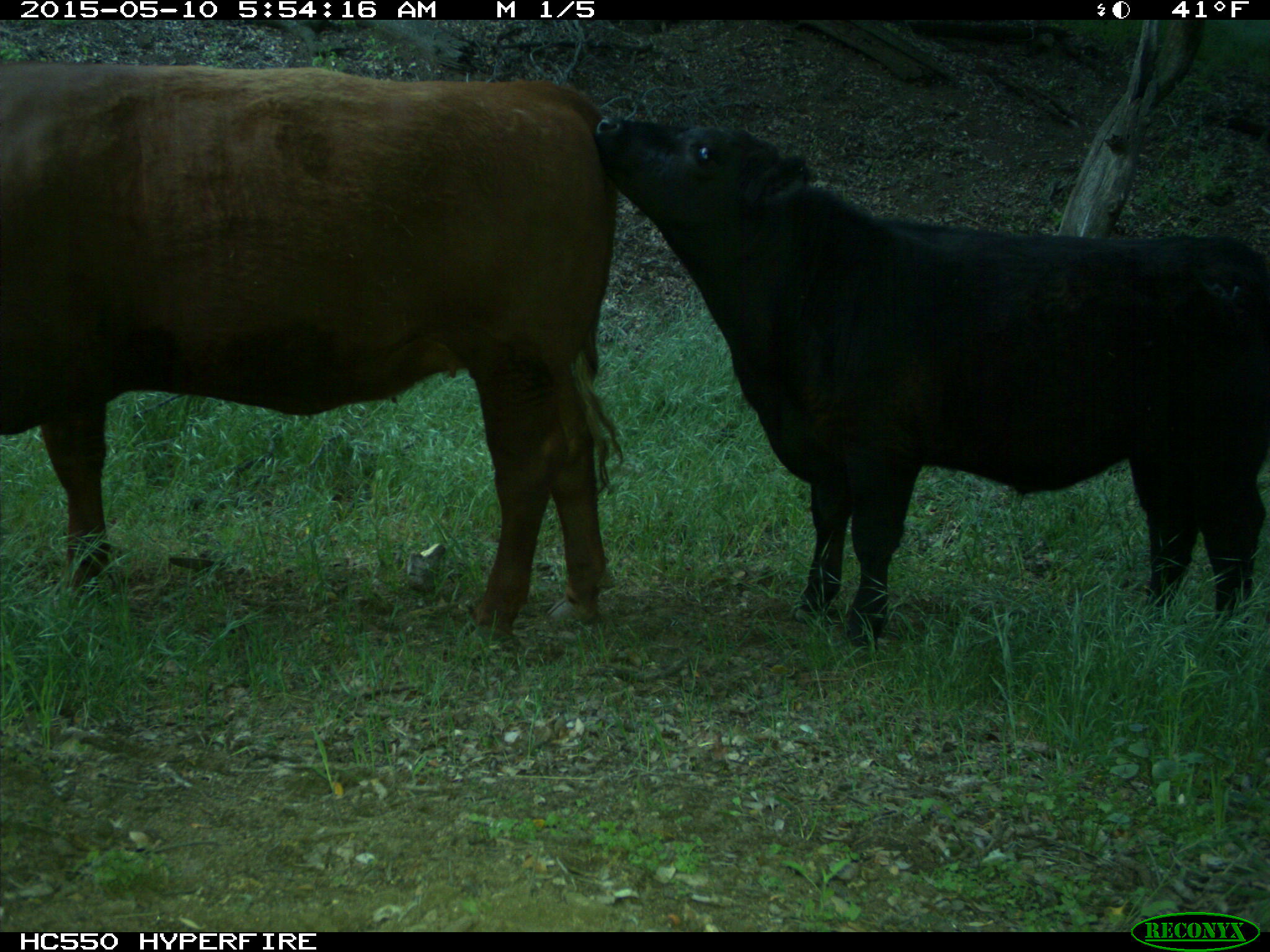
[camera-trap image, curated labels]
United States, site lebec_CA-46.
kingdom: Animalia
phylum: Chordata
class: Mammalia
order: Artiodactyla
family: Bovidae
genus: Bos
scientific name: Bos taurus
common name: domestic cow